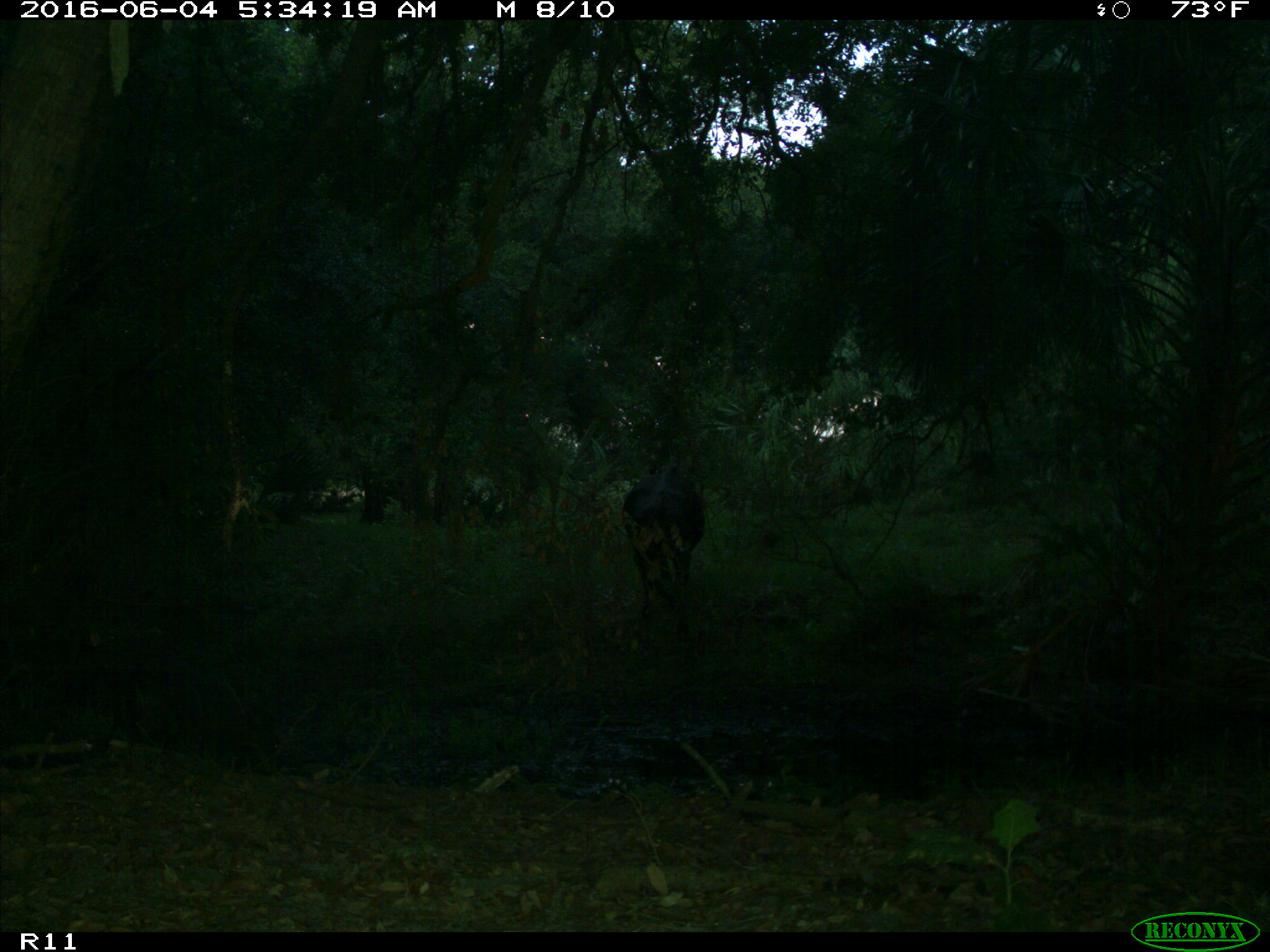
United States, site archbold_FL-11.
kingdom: Animalia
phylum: Chordata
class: Mammalia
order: Artiodactyla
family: Bovidae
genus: Bos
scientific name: Bos taurus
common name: domestic cow